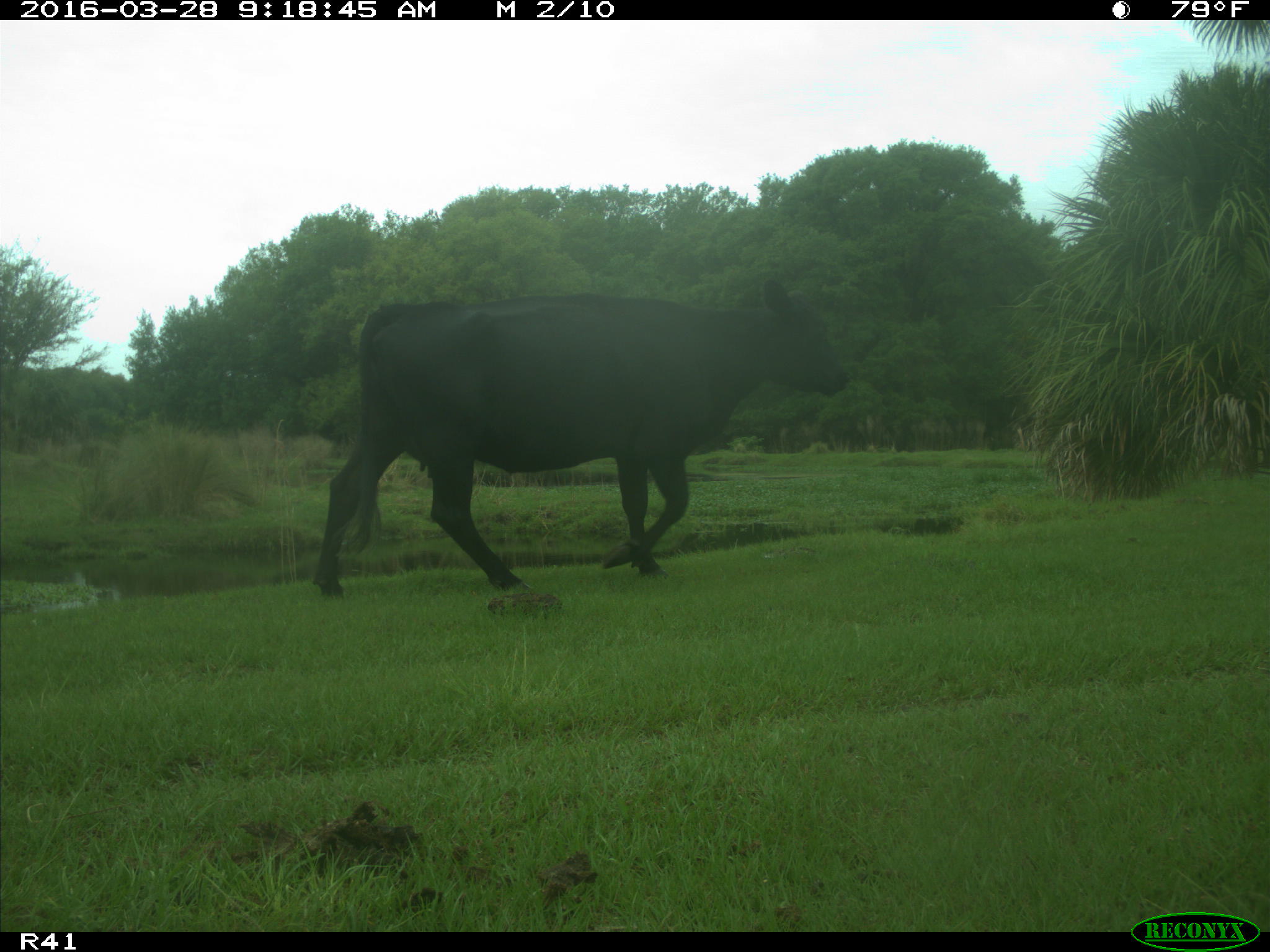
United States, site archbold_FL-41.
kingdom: Animalia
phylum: Chordata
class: Mammalia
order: Artiodactyla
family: Bovidae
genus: Bos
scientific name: Bos taurus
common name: domestic cow